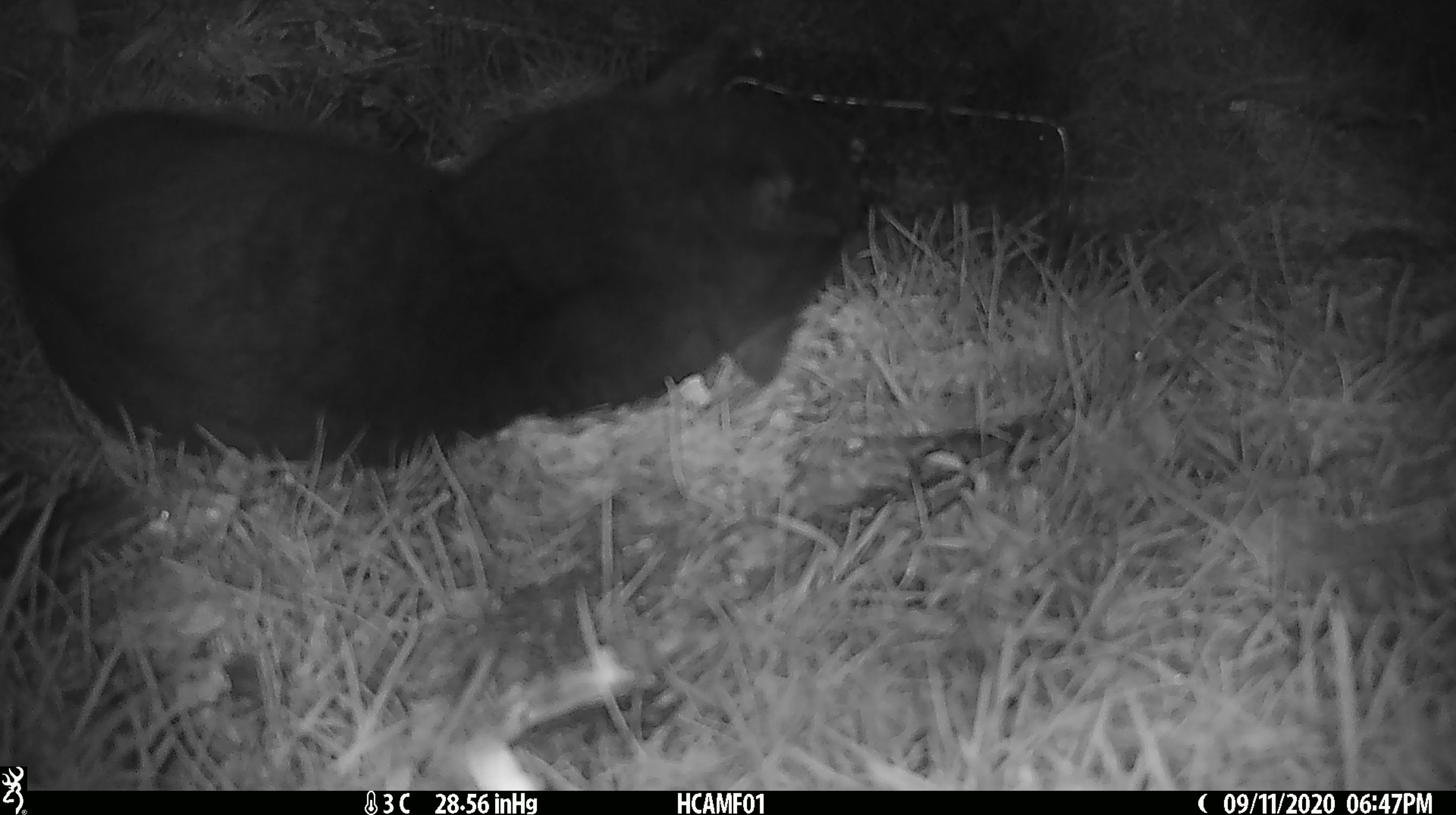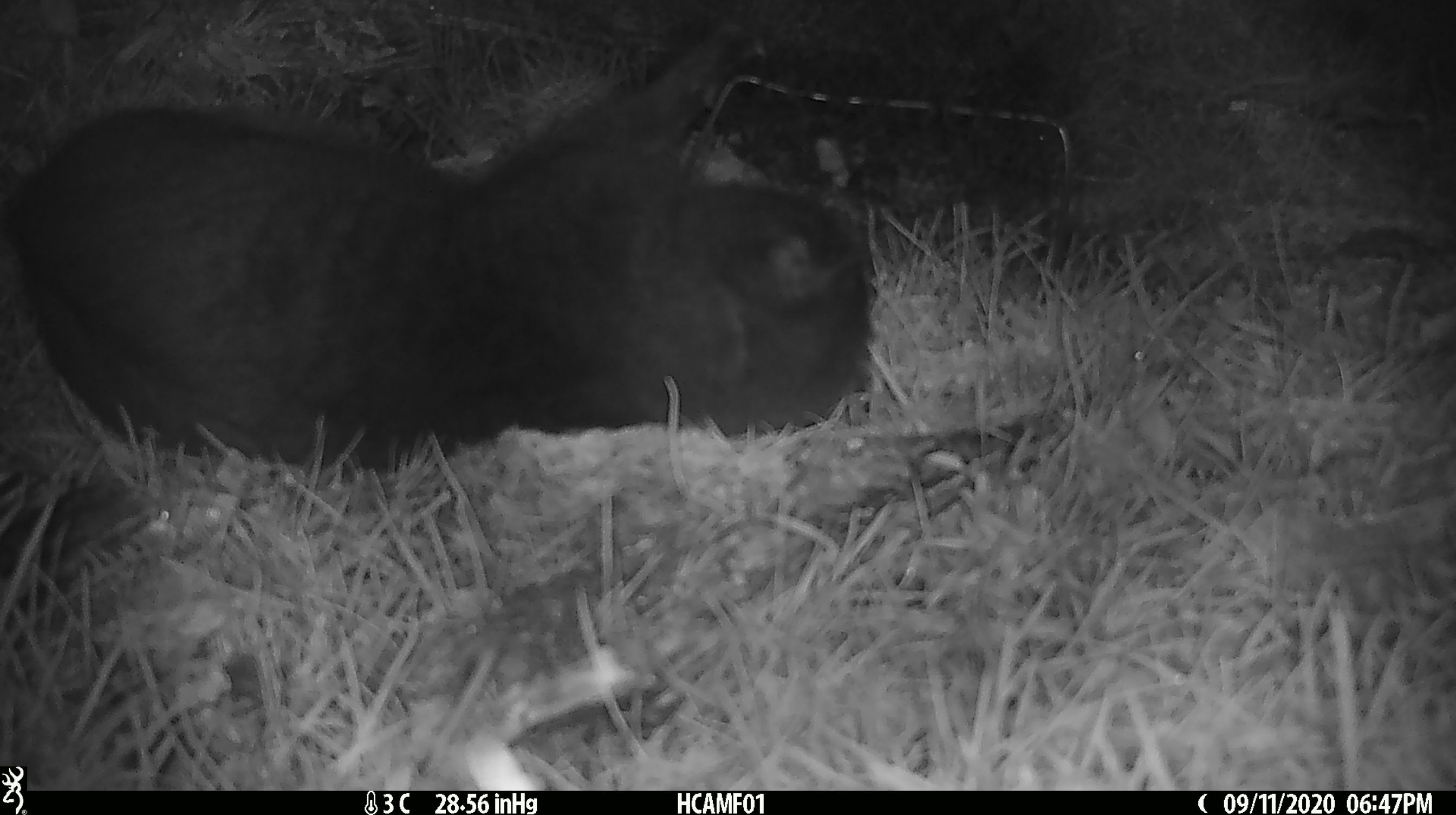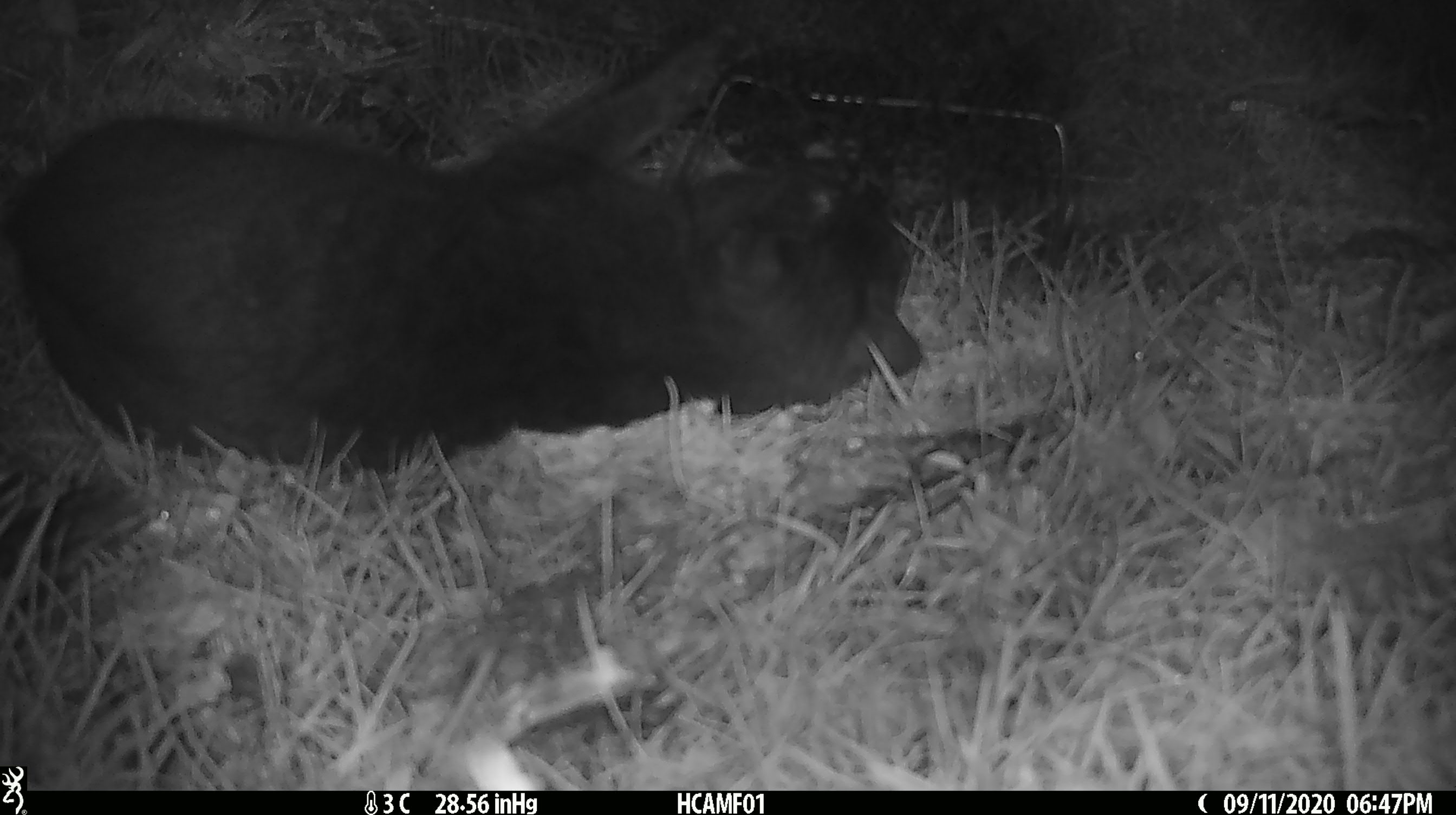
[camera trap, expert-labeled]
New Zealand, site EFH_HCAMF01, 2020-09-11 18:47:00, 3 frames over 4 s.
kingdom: Animalia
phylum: Chordata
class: Mammalia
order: Carnivora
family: Felidae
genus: Felis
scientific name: Felis catus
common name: domestic cat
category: cat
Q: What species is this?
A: Cat (domestic cat) (Felis catus).